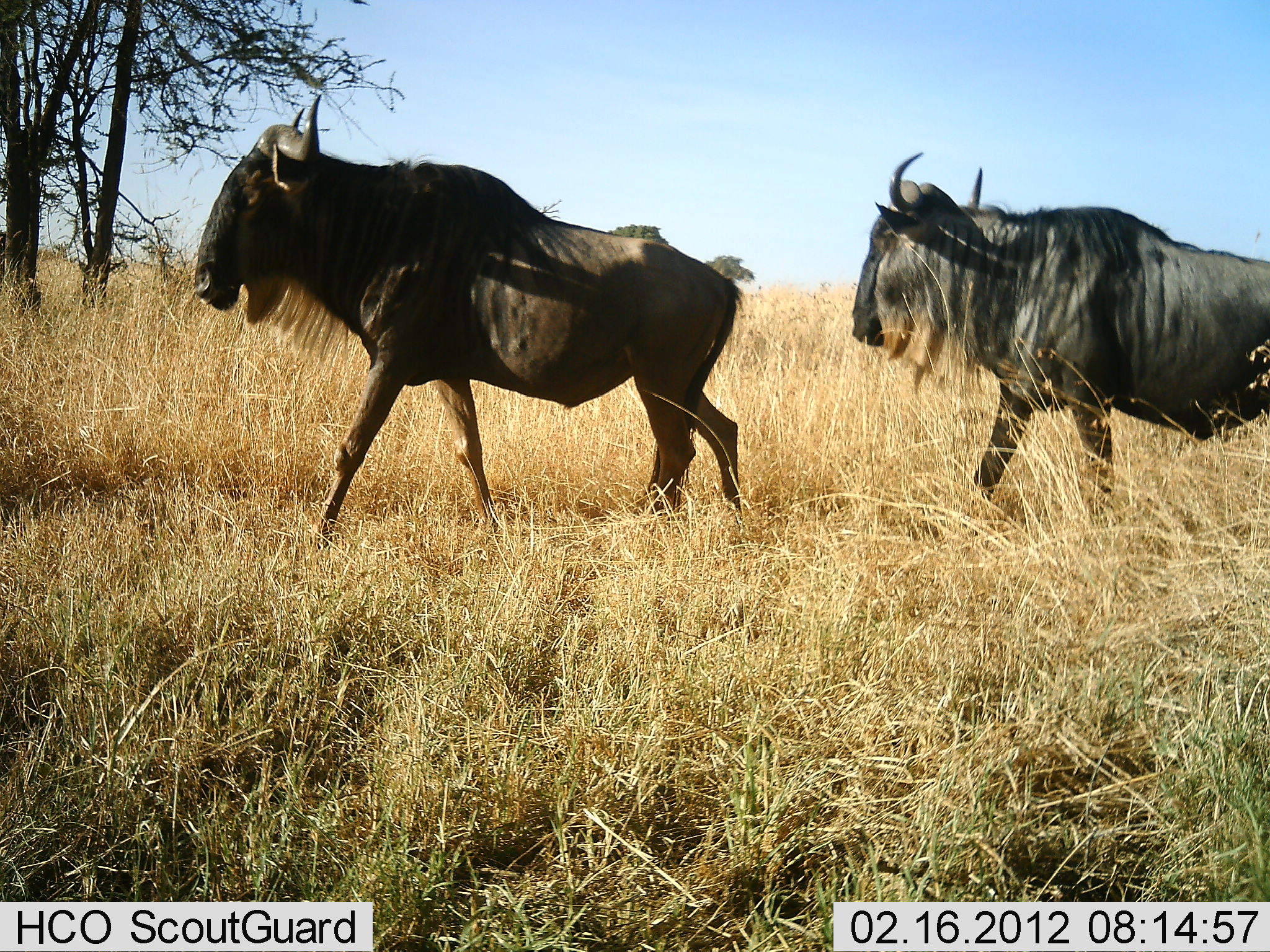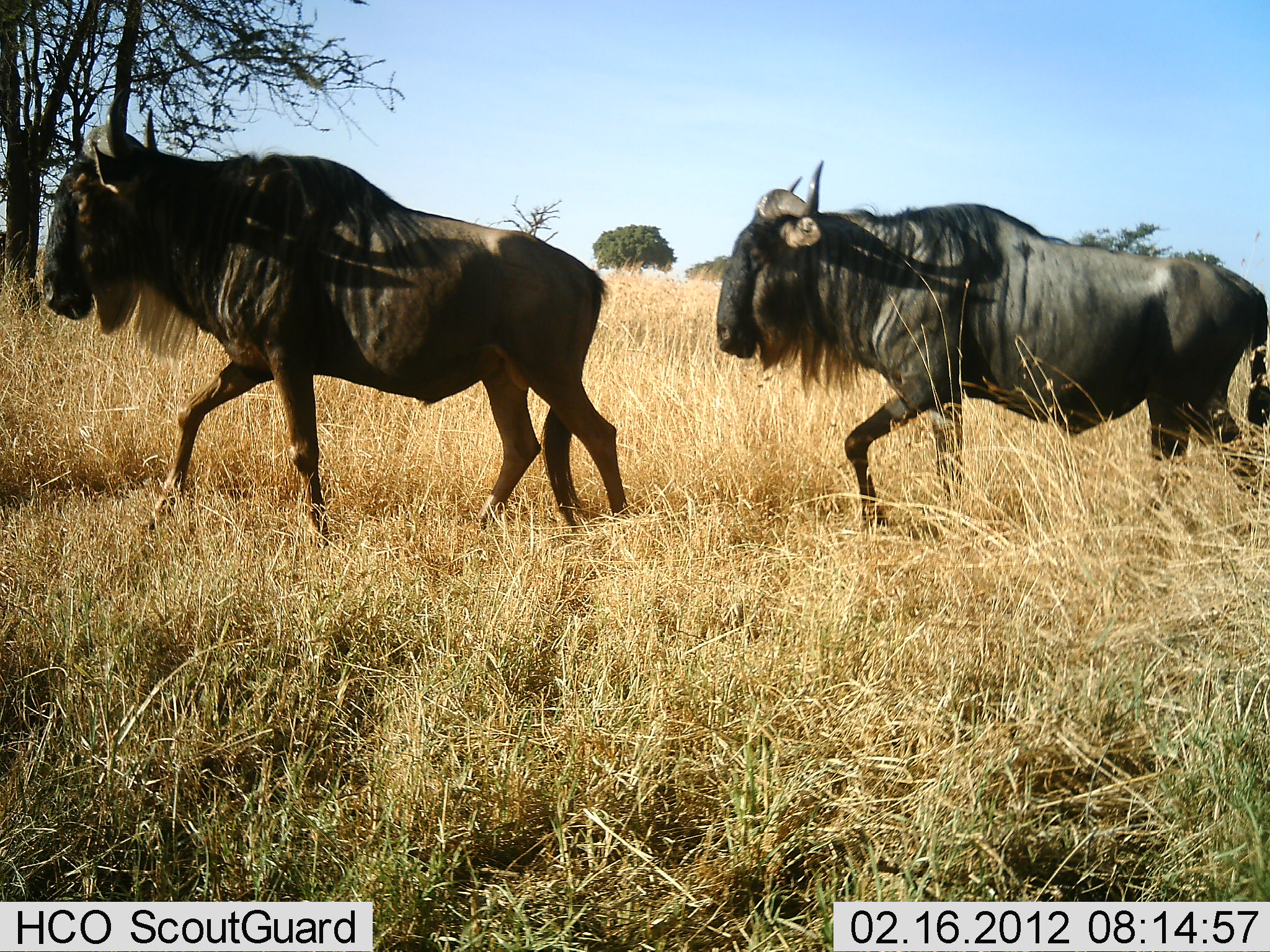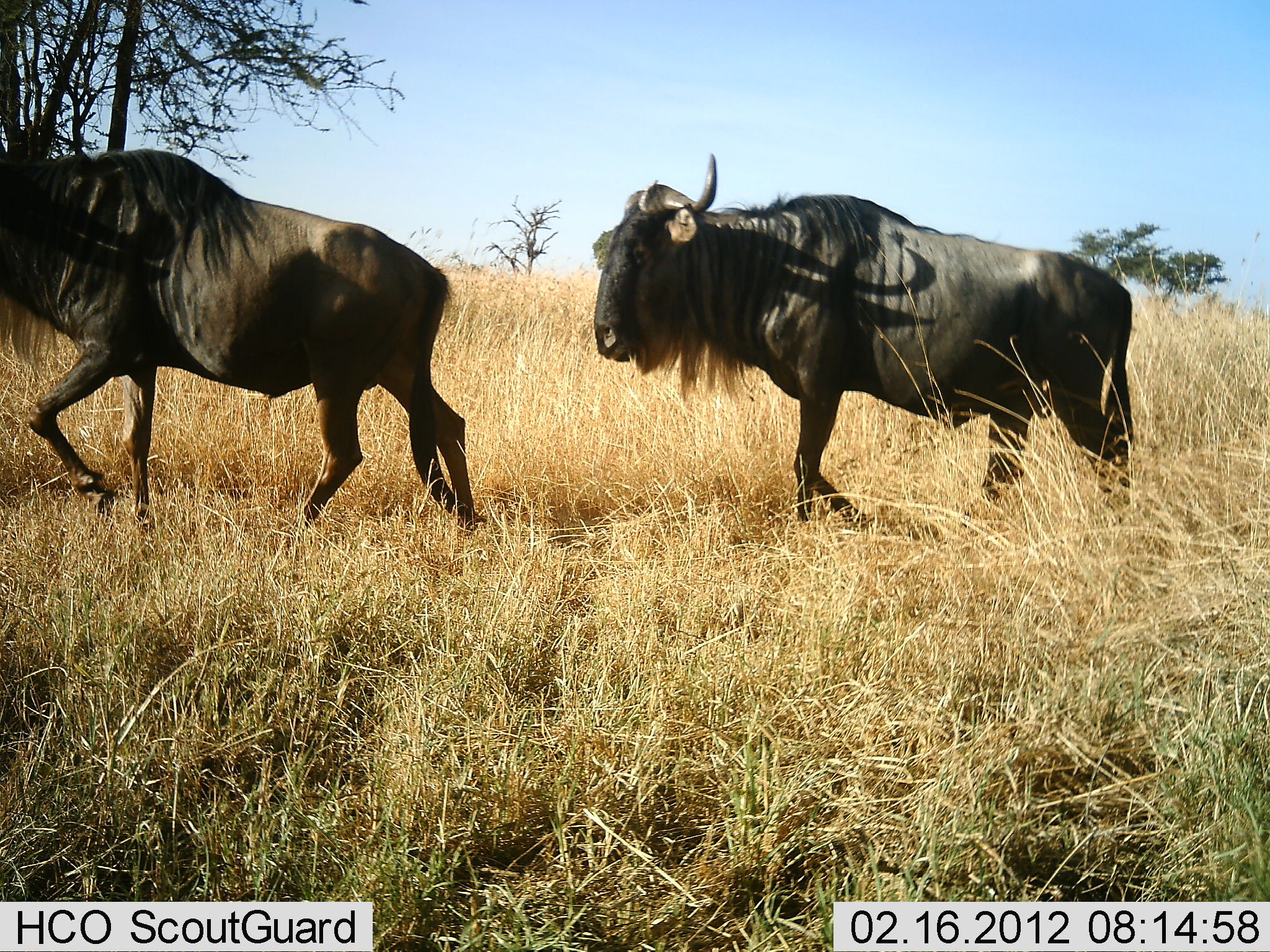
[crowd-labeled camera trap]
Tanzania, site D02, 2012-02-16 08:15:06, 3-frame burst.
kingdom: Animalia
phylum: Chordata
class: Mammalia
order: Artiodactyla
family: Bovidae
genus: Connochaetes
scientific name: Connochaetes taurinus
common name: blue wildebeest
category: wildebeest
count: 2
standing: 0%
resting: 0%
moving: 100%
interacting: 0%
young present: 0%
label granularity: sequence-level